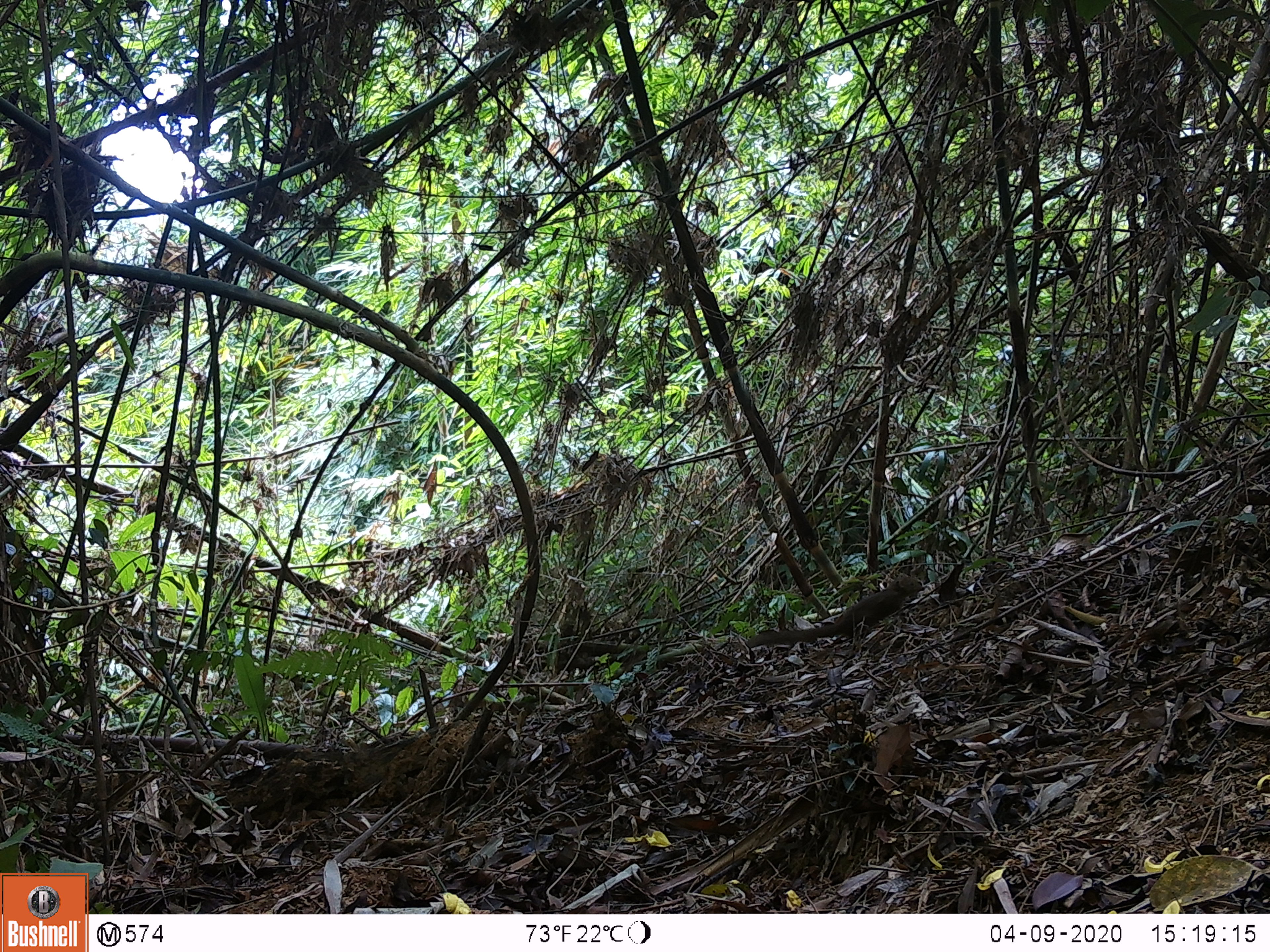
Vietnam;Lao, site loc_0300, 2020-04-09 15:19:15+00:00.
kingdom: Animalia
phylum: Chordata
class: Mammalia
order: Scandentia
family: Tupaiidae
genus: Tupaia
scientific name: Tupaia belangeri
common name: northern treeshrew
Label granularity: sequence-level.